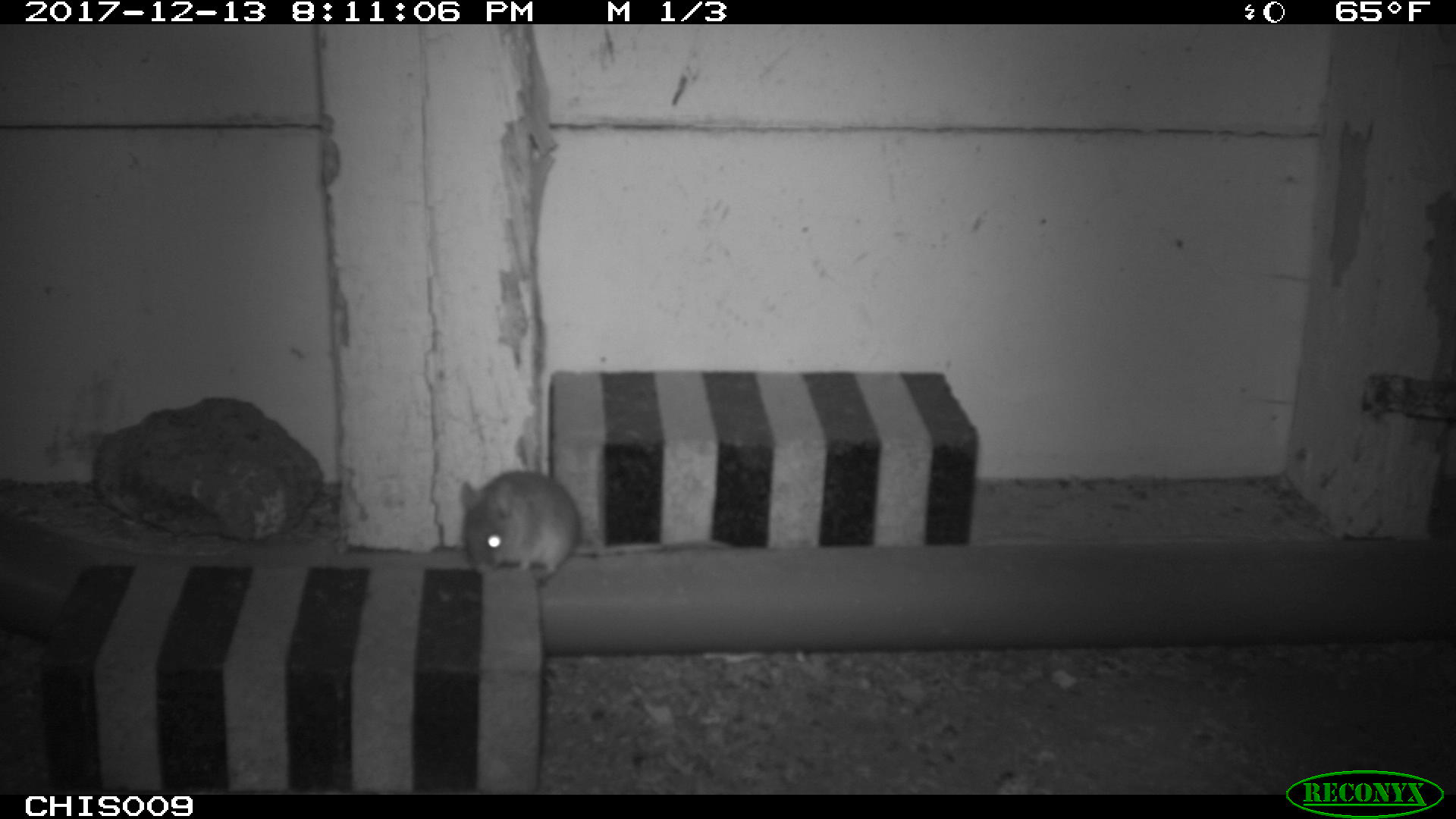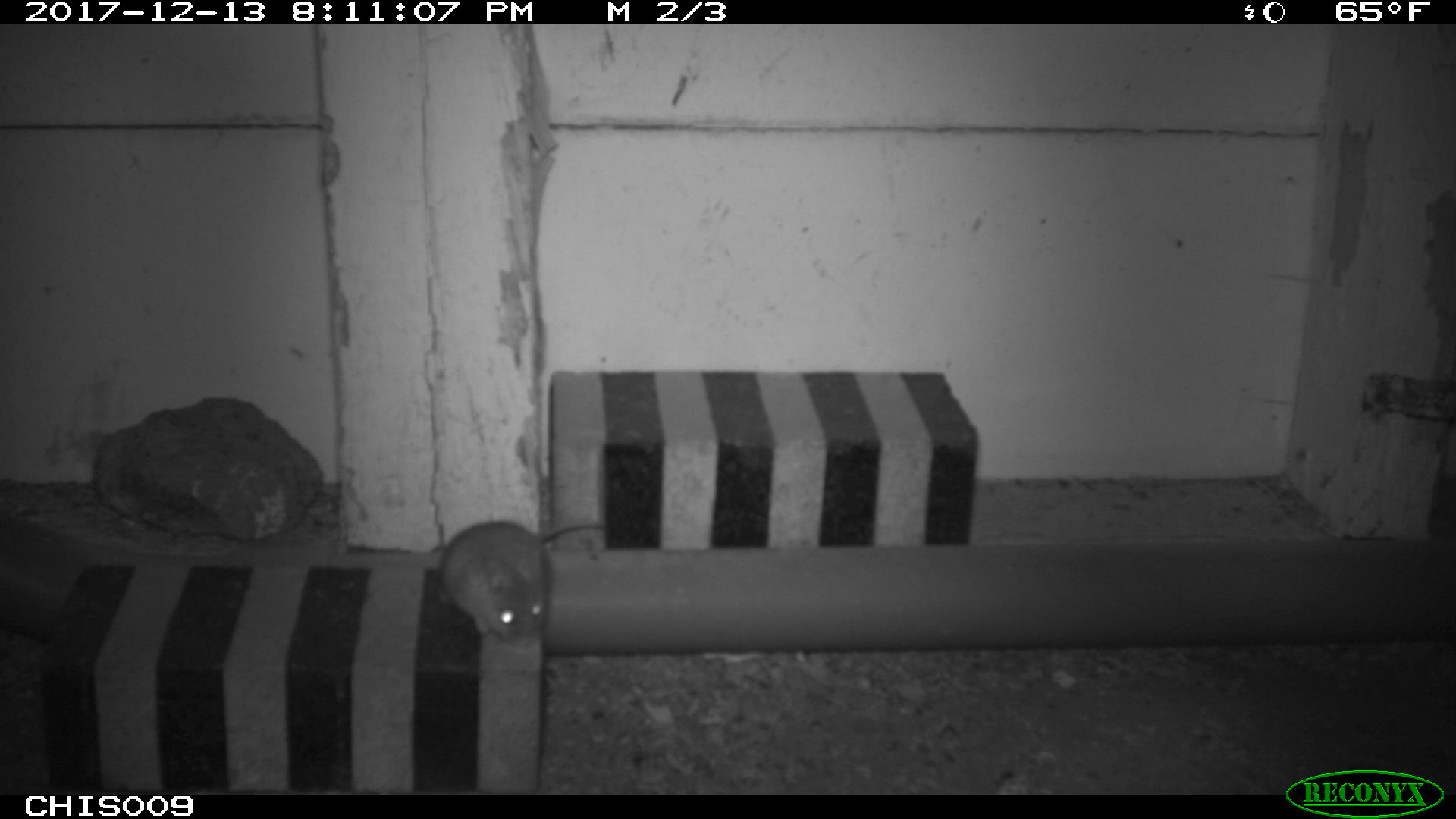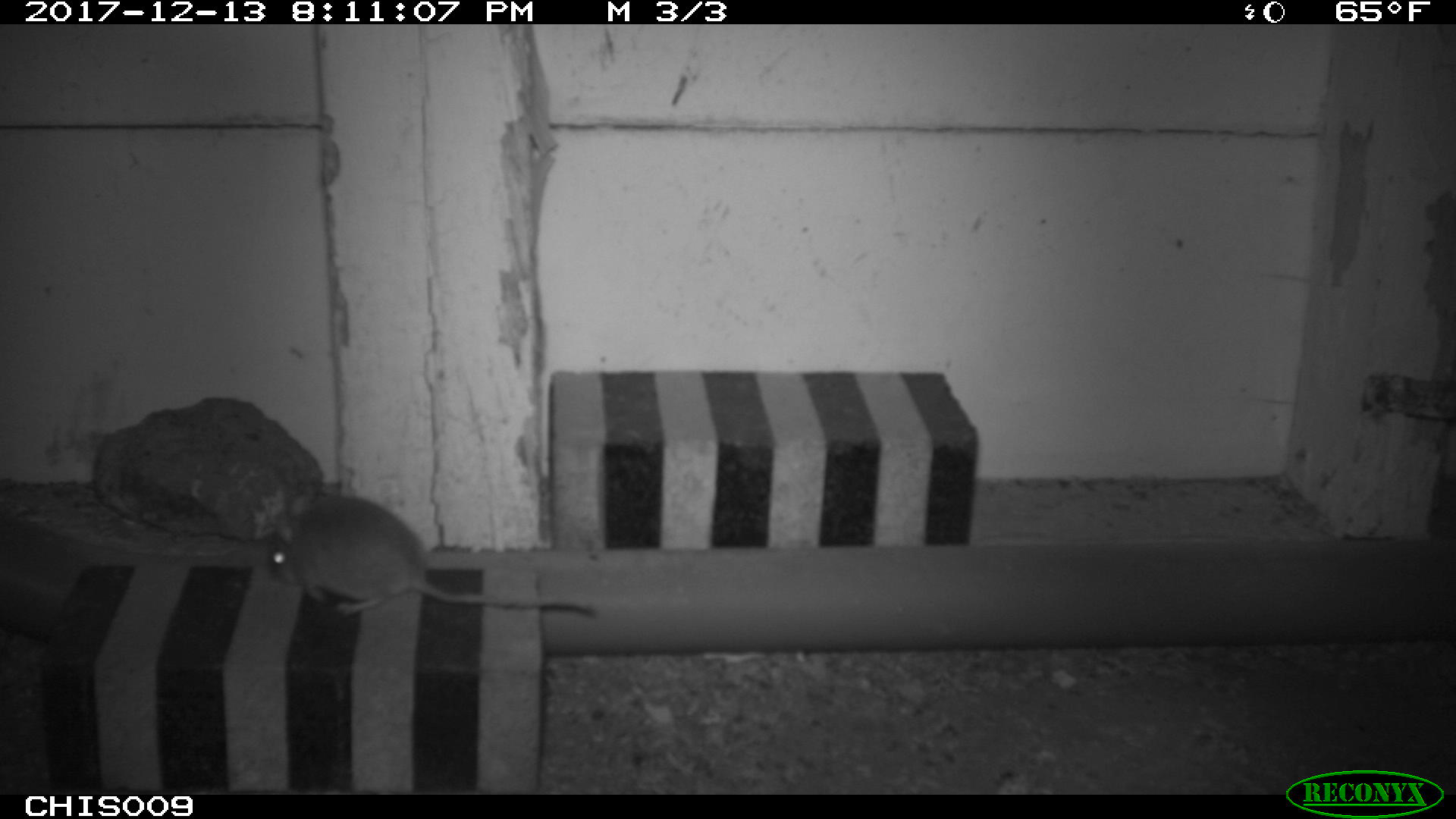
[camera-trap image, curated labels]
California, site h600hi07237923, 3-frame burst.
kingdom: Animalia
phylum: Chordata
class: Mammalia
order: Rodentia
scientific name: Rodentia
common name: rodent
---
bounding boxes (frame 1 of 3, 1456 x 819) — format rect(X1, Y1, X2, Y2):
rodent: rect(460, 469, 730, 583)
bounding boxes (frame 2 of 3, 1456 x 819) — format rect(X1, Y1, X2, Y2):
rodent: rect(441, 515, 609, 639)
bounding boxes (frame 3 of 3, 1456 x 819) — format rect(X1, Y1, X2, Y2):
rodent: rect(266, 494, 596, 614)